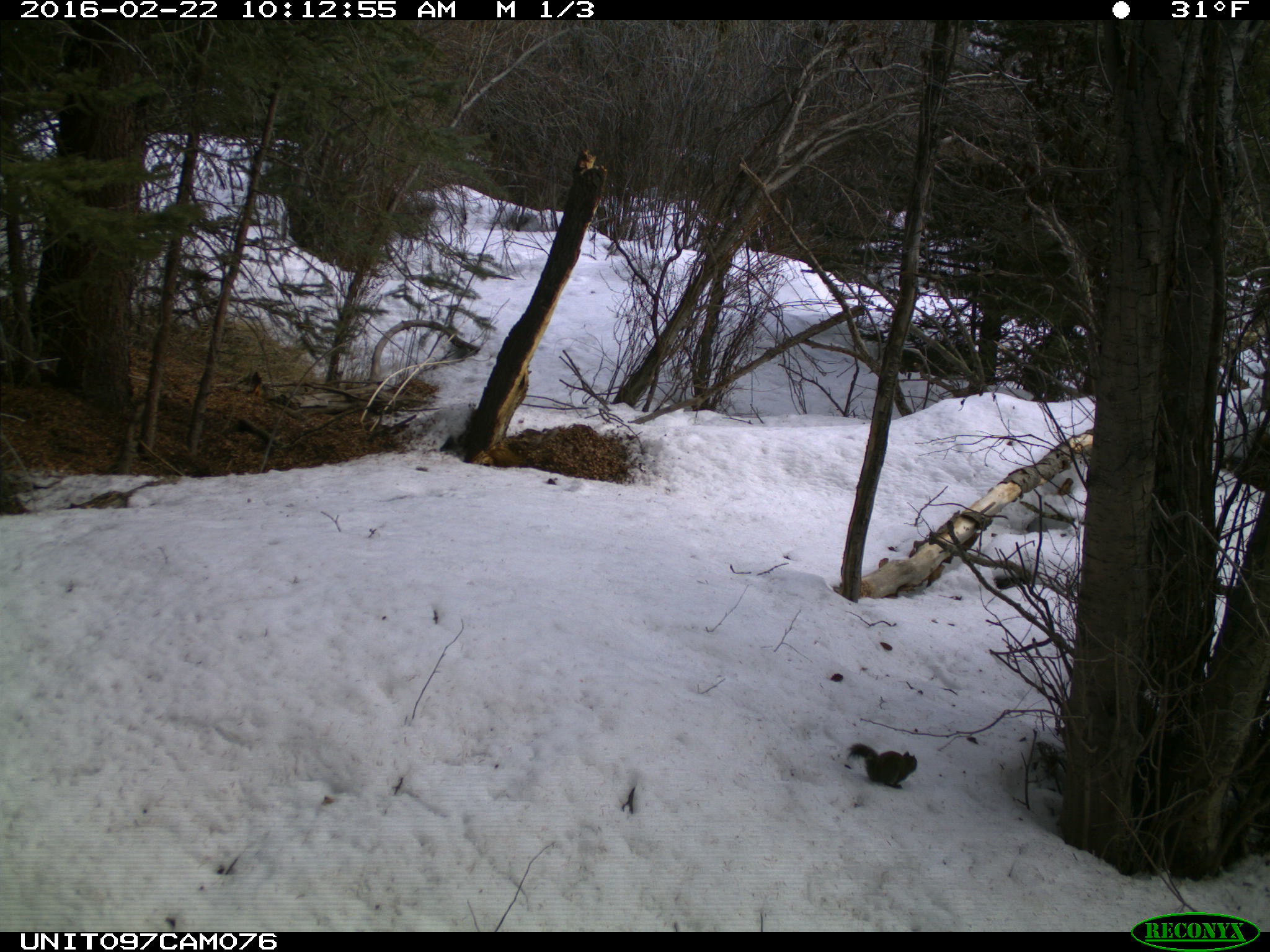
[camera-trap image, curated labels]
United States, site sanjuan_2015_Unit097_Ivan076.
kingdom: Animalia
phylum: Chordata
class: Mammalia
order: Rodentia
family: Sciuridae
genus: Tamiasciurus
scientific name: Tamiasciurus hudsonicus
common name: american red squirrel